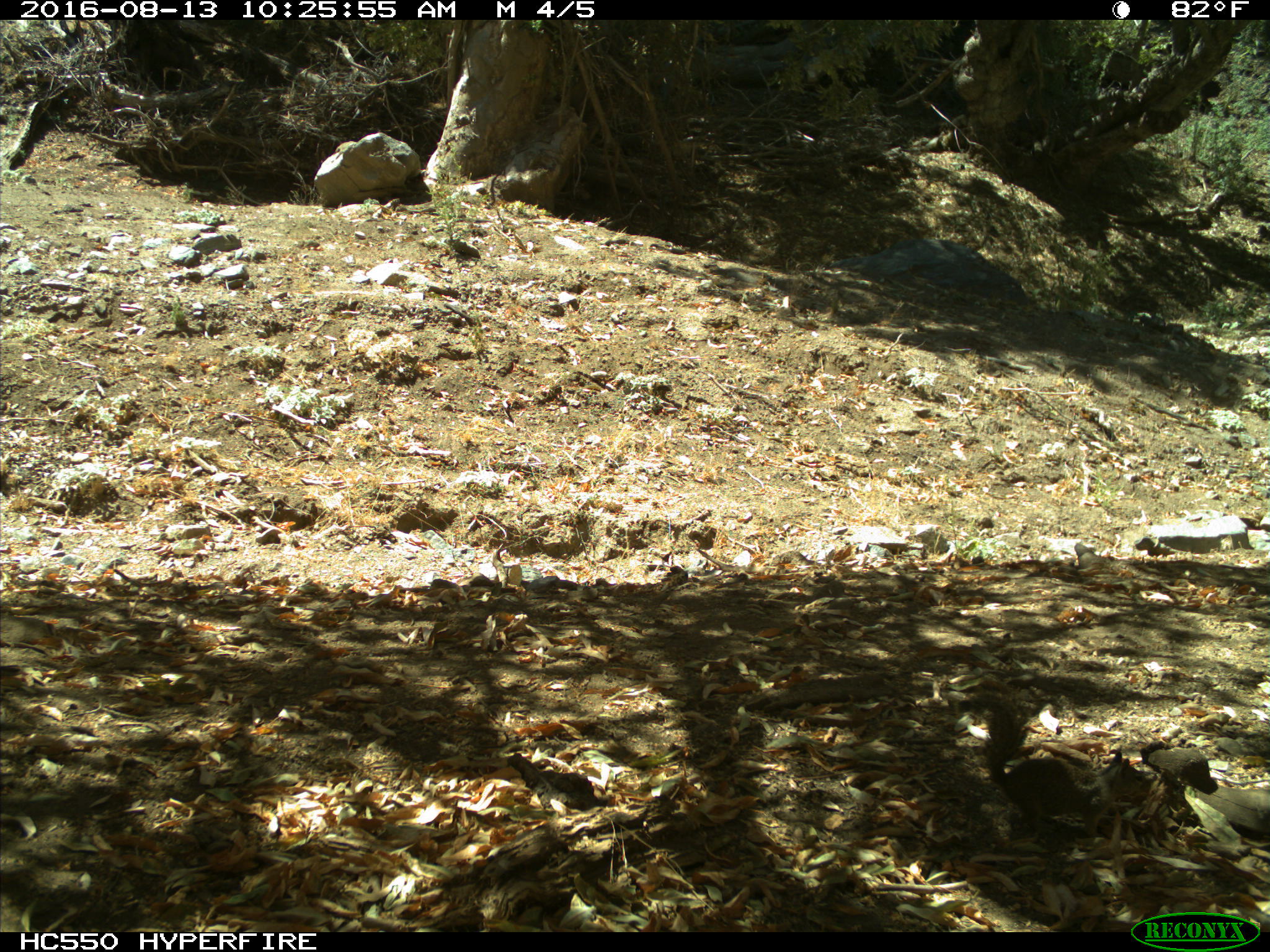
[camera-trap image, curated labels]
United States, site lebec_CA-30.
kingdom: Animalia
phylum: Chordata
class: Mammalia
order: Rodentia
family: Sciuridae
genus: Otospermophilus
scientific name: Otospermophilus beecheyi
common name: california ground squirrel